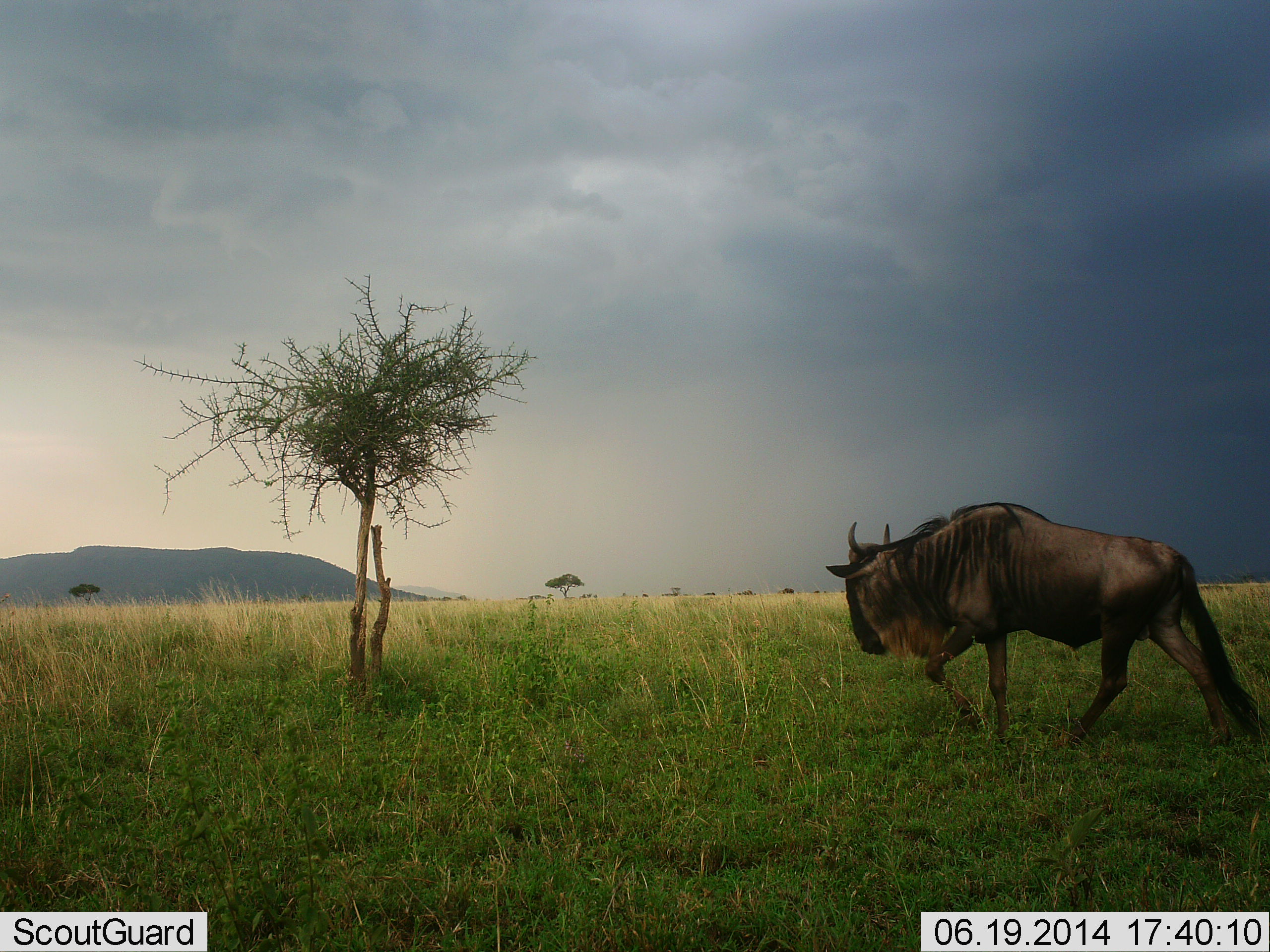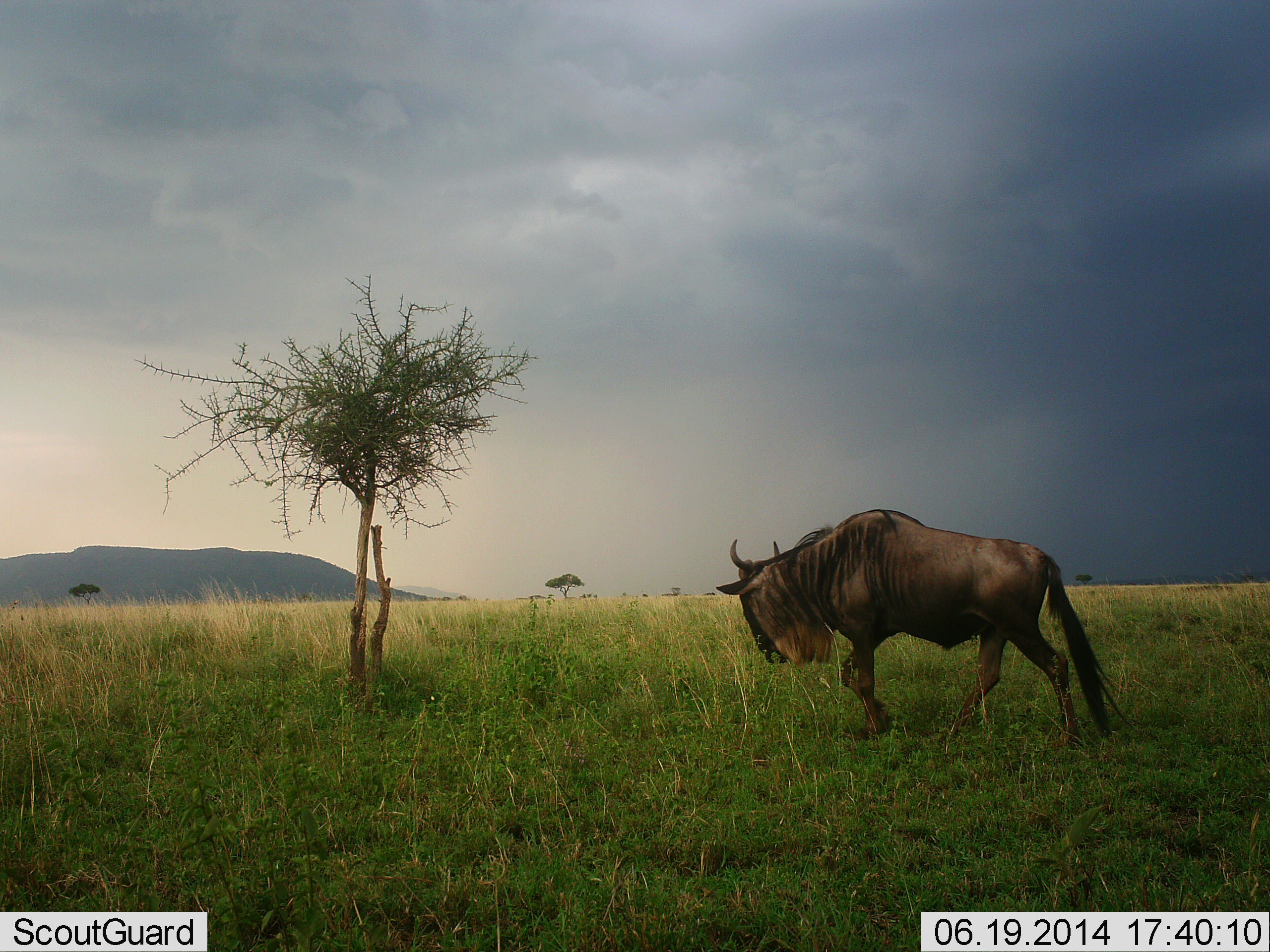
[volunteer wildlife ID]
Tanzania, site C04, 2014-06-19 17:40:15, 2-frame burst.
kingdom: Animalia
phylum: Chordata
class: Mammalia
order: Artiodactyla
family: Bovidae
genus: Connochaetes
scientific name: Connochaetes taurinus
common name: blue wildebeest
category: wildebeest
Wildebeest (blue wildebeest) (Connochaetes taurinus), count 1. Behavior (volunteer vote fractions): standing 0%, resting 0%, moving 100%, interacting 0%. Young present (vote fraction): 0%. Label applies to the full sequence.